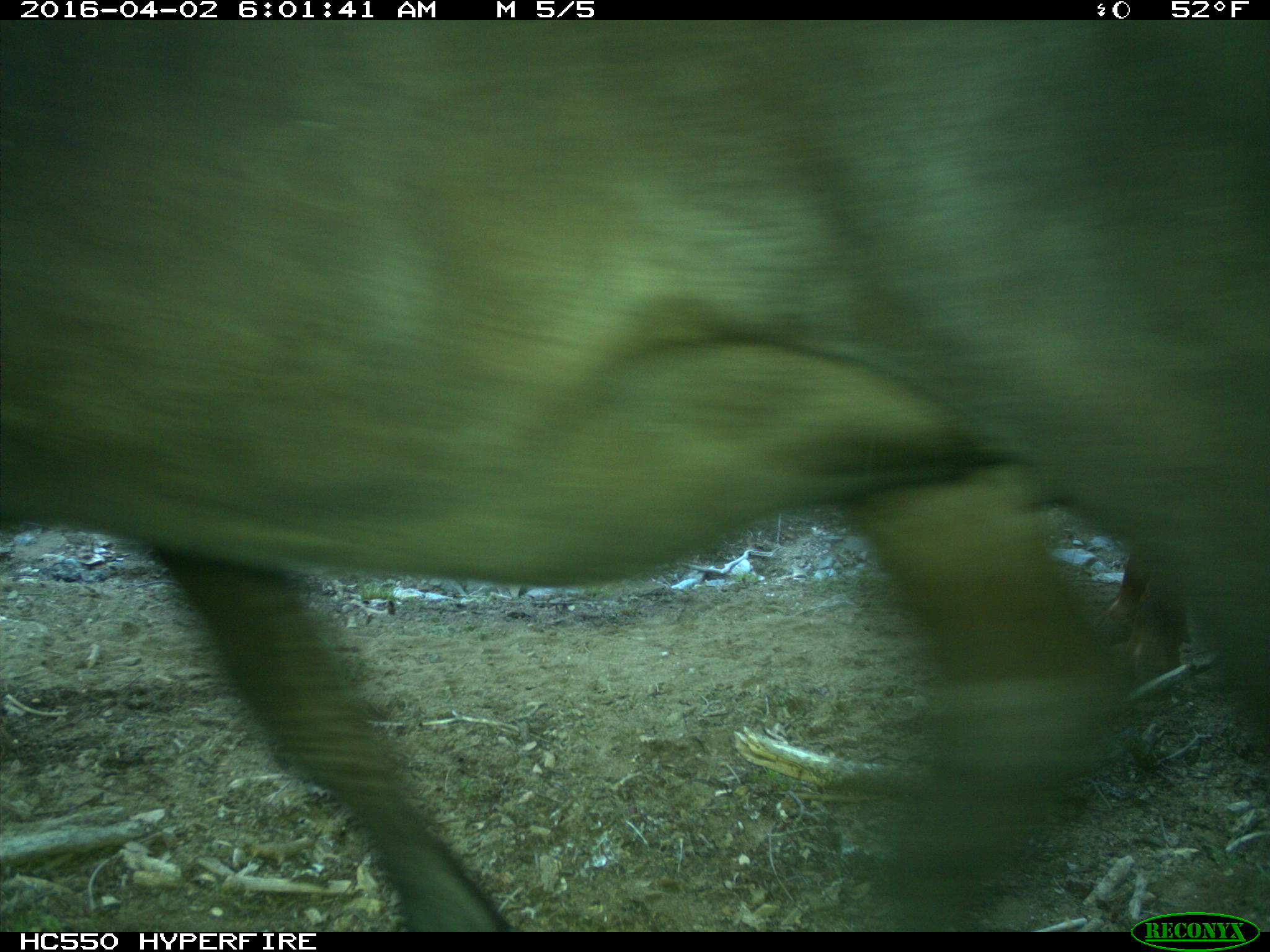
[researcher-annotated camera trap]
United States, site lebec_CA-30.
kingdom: Animalia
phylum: Chordata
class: Mammalia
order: Artiodactyla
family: Bovidae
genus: Bos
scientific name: Bos taurus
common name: domestic cow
Bos taurus (domestic cow).